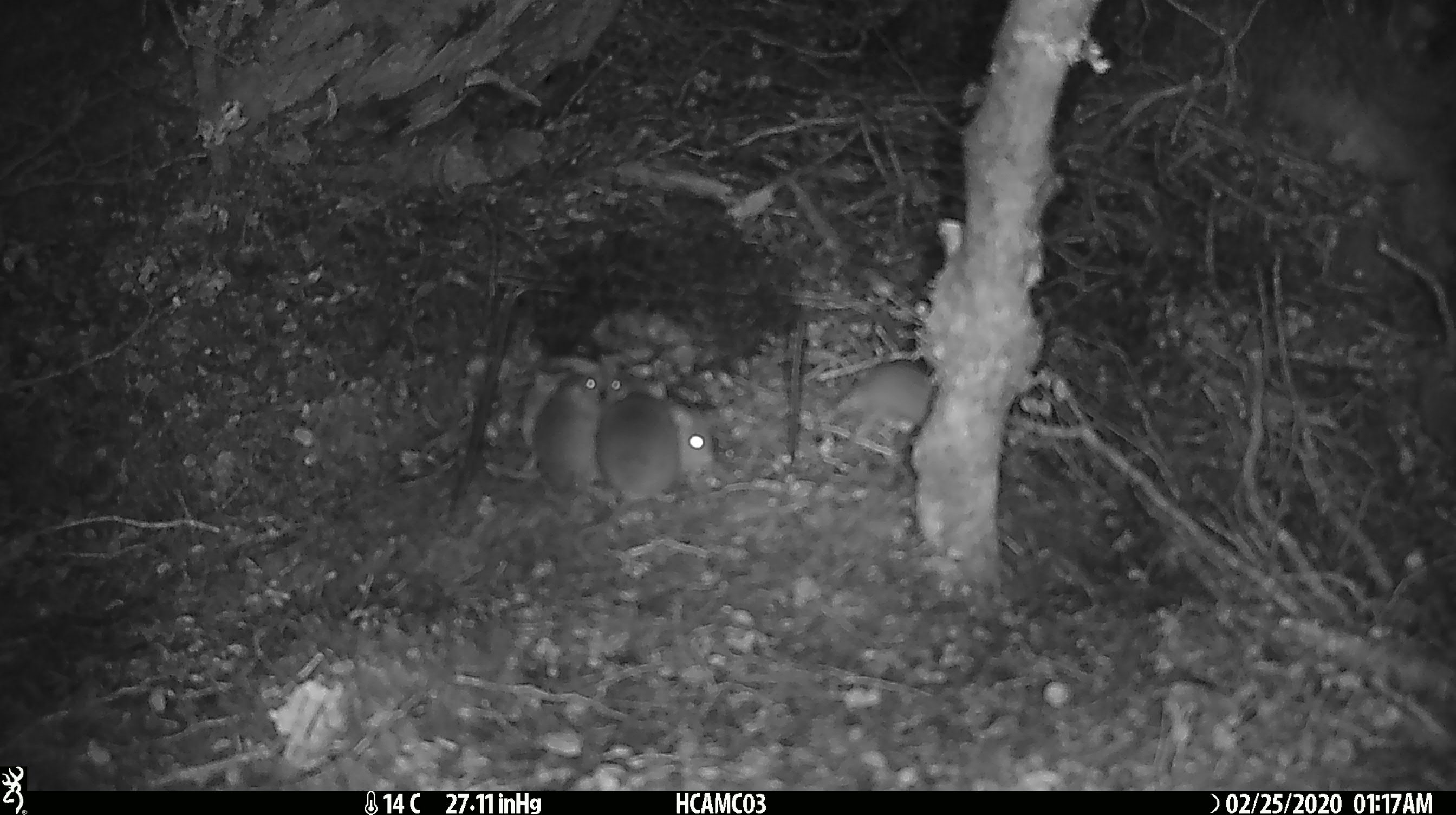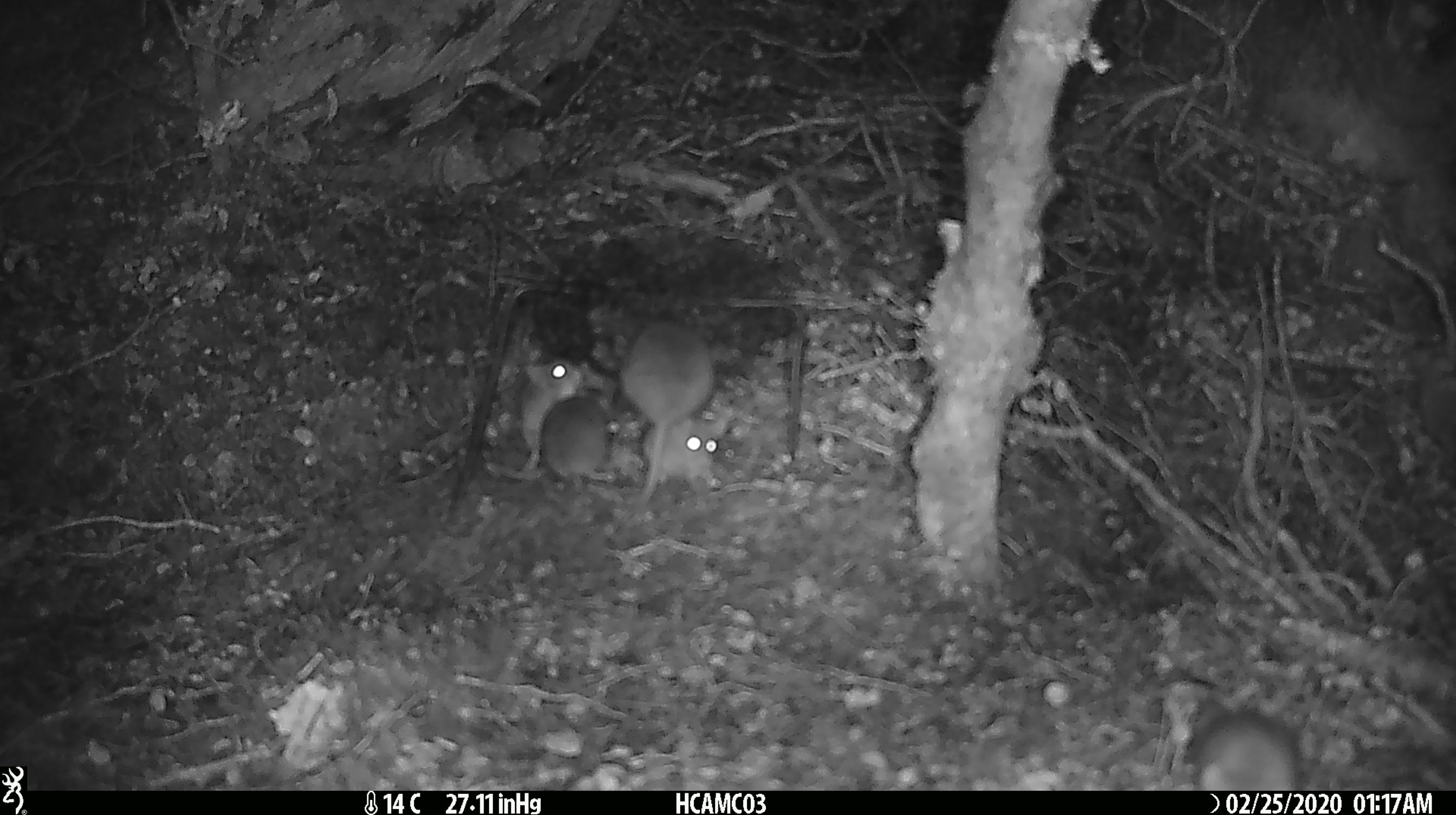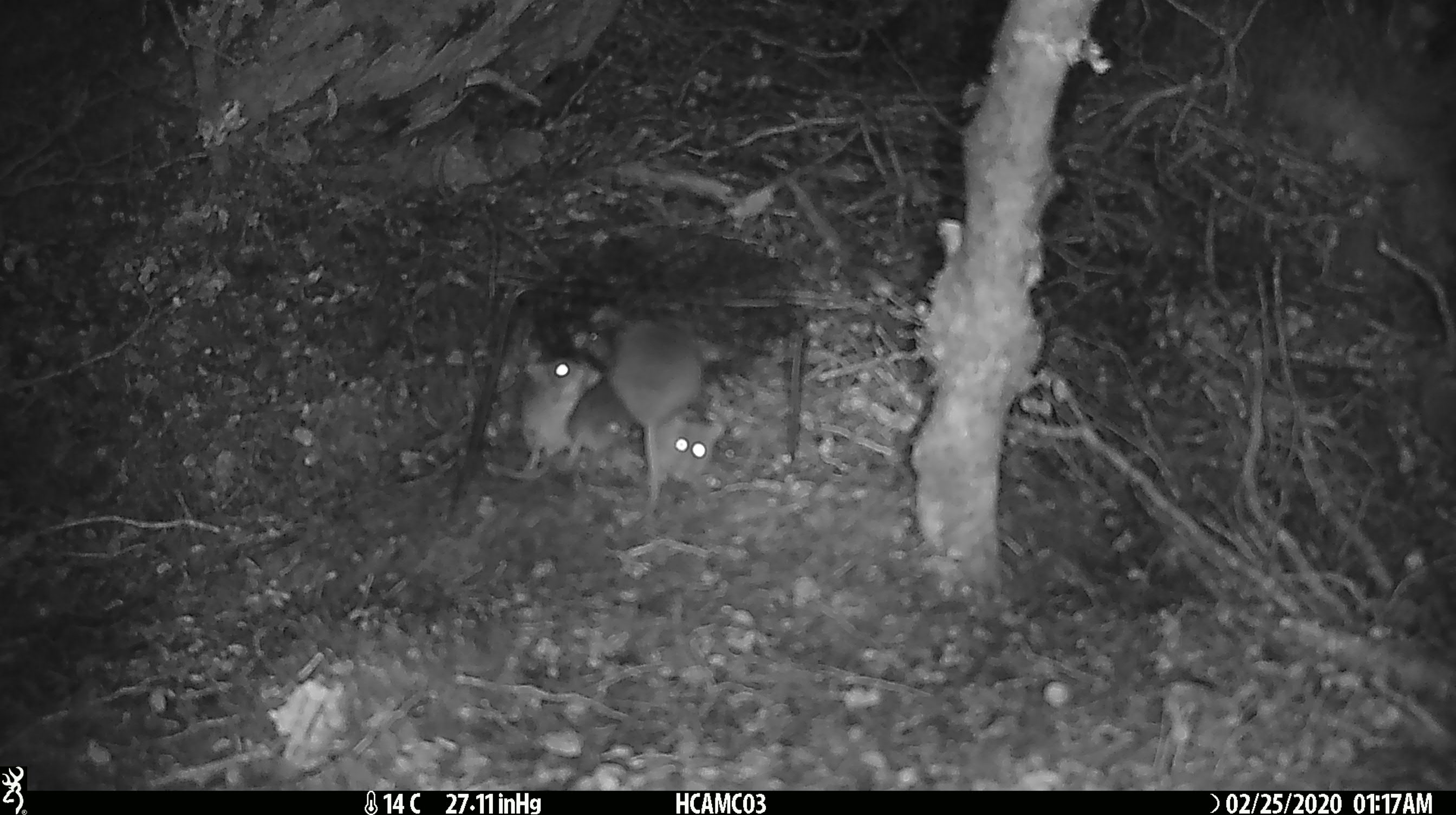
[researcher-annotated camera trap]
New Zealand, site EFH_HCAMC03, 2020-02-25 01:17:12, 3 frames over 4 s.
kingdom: Animalia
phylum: Chordata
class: Mammalia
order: Rodentia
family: Muridae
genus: Mus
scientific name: Mus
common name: mouse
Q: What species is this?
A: Mouse (Mus).